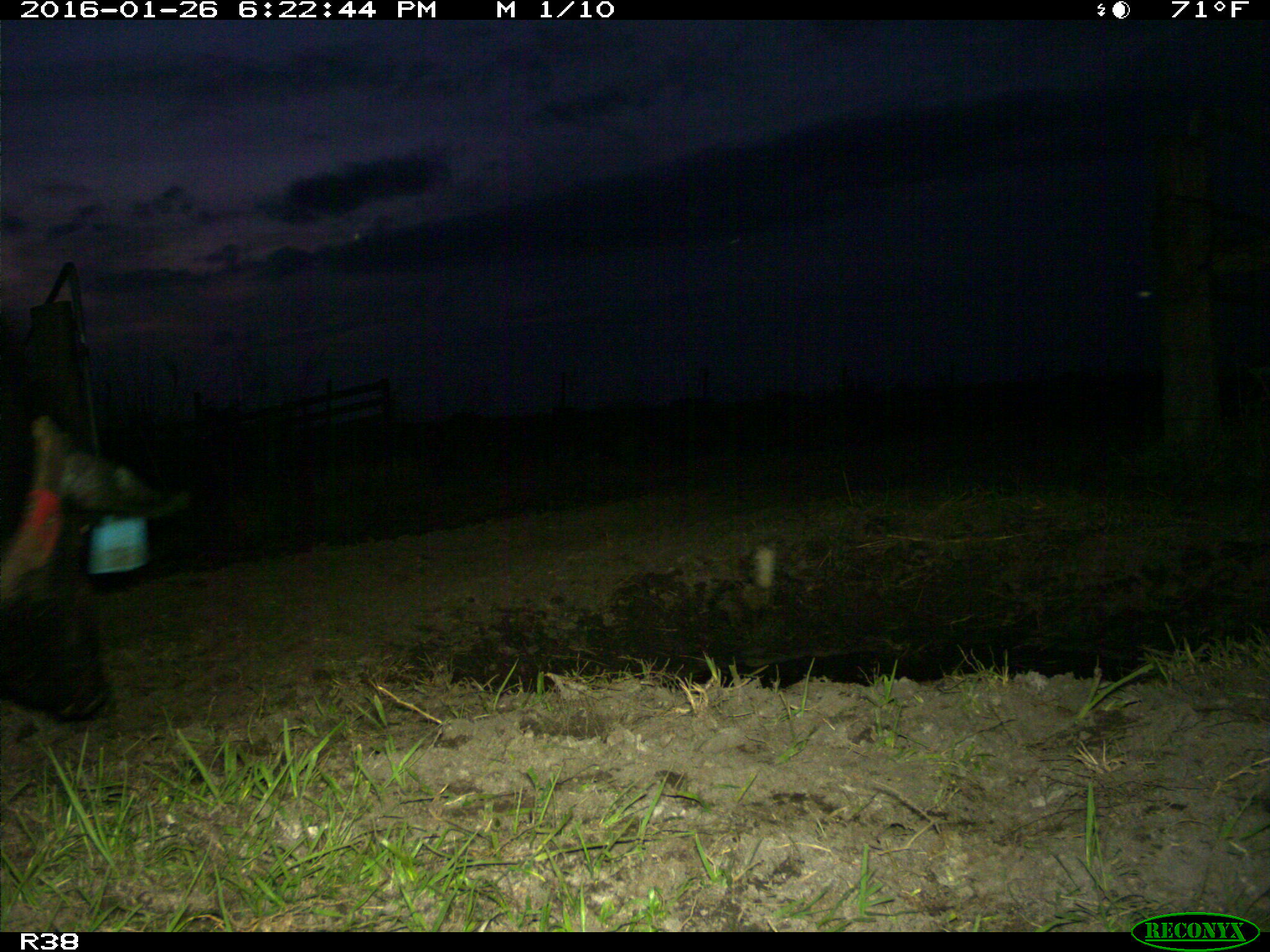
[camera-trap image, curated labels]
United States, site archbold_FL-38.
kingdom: Animalia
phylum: Chordata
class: Mammalia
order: Artiodactyla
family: Suidae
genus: Sus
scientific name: Sus scrofa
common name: wild boar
Sus scrofa (wild boar).